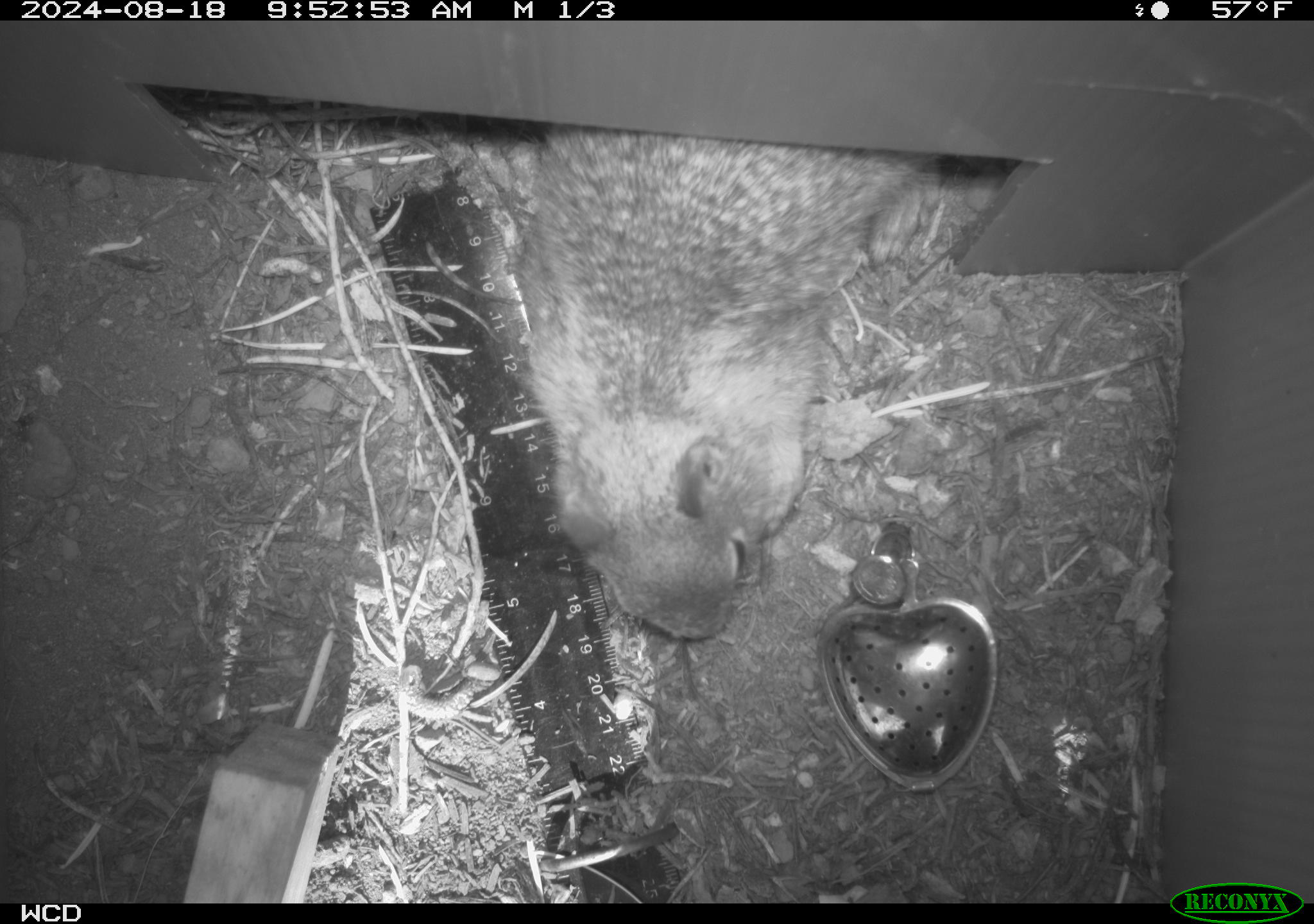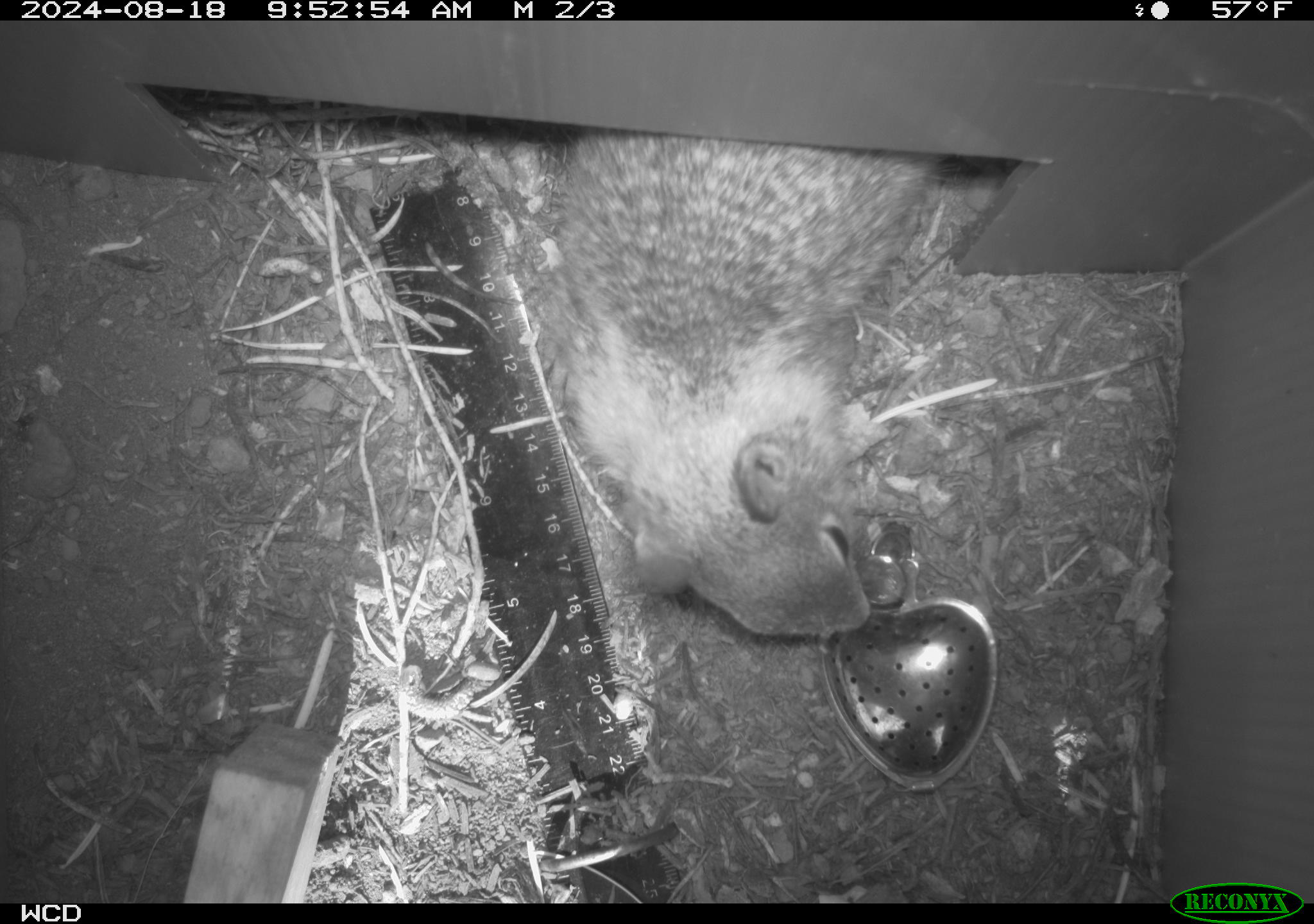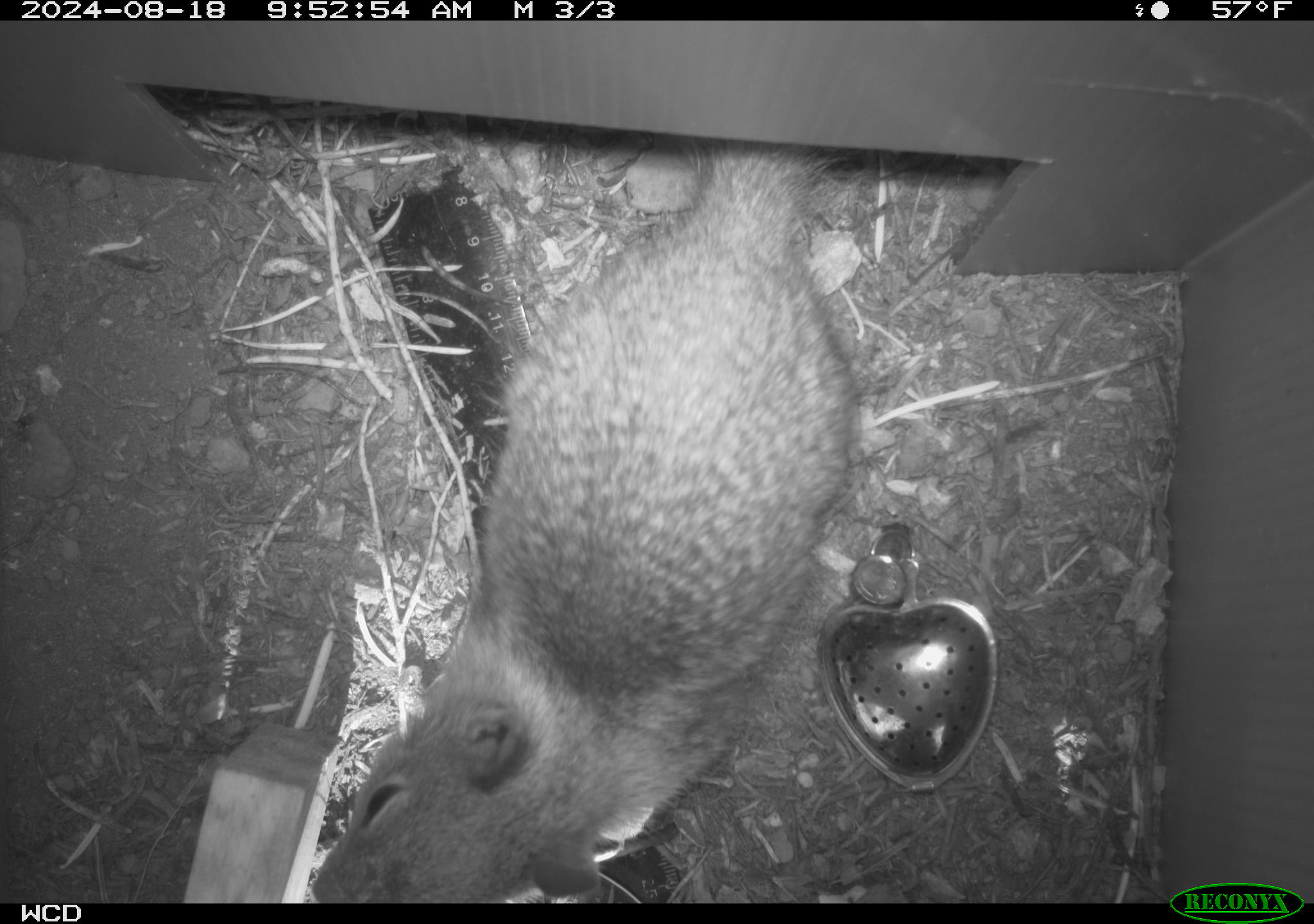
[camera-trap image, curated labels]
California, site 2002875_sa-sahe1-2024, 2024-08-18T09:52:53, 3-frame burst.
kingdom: Animalia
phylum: Chordata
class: Mammalia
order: Rodentia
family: Sciuridae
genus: Otospermophilus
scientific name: Otospermophilus beecheyi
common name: california ground squirrel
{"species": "california ground squirrel (Otospermophilus beecheyi)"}